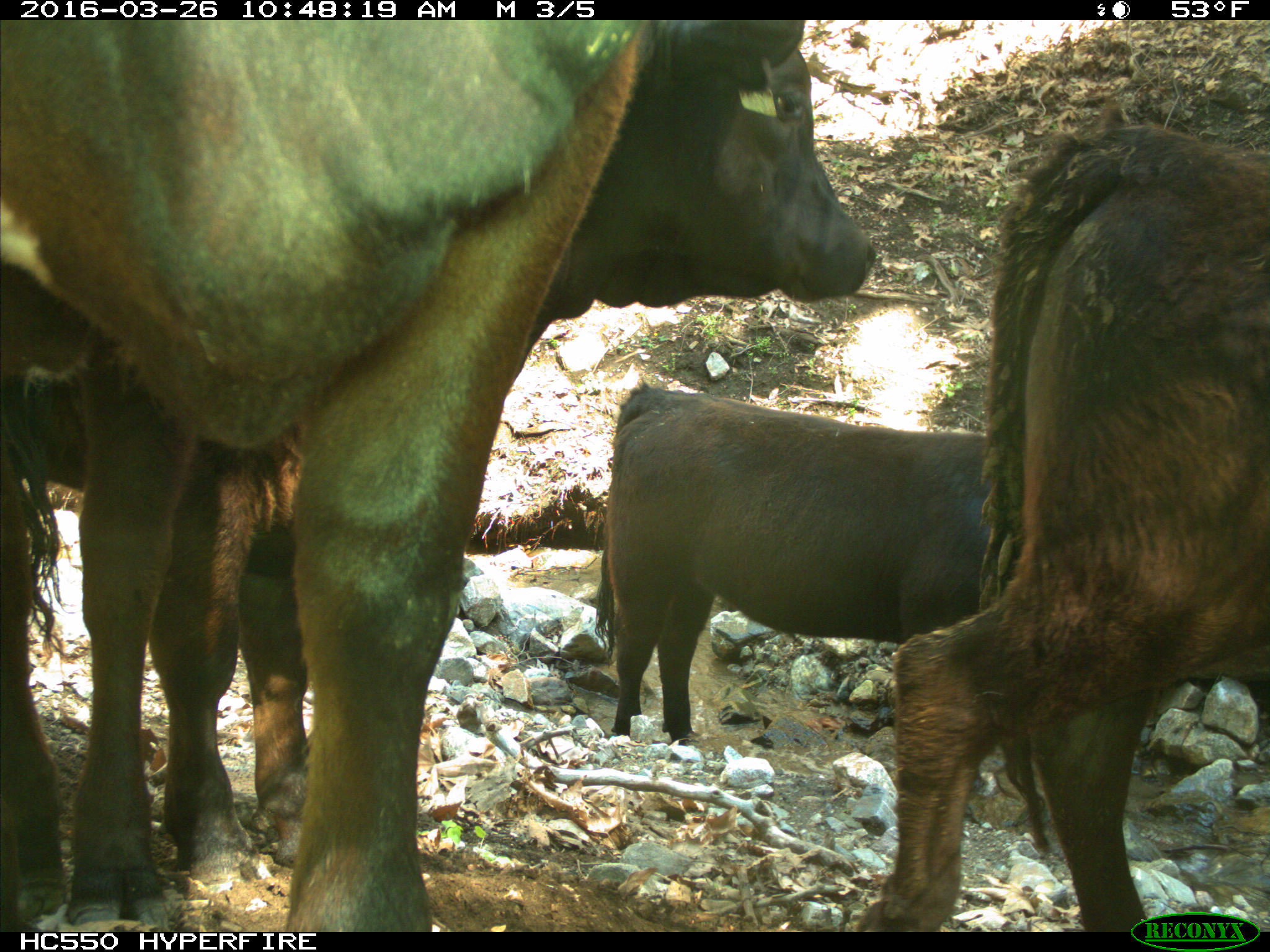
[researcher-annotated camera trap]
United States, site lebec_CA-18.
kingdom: Animalia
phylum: Chordata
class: Mammalia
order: Artiodactyla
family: Bovidae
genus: Bos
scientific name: Bos taurus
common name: domestic cow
Bos taurus (domestic cow).